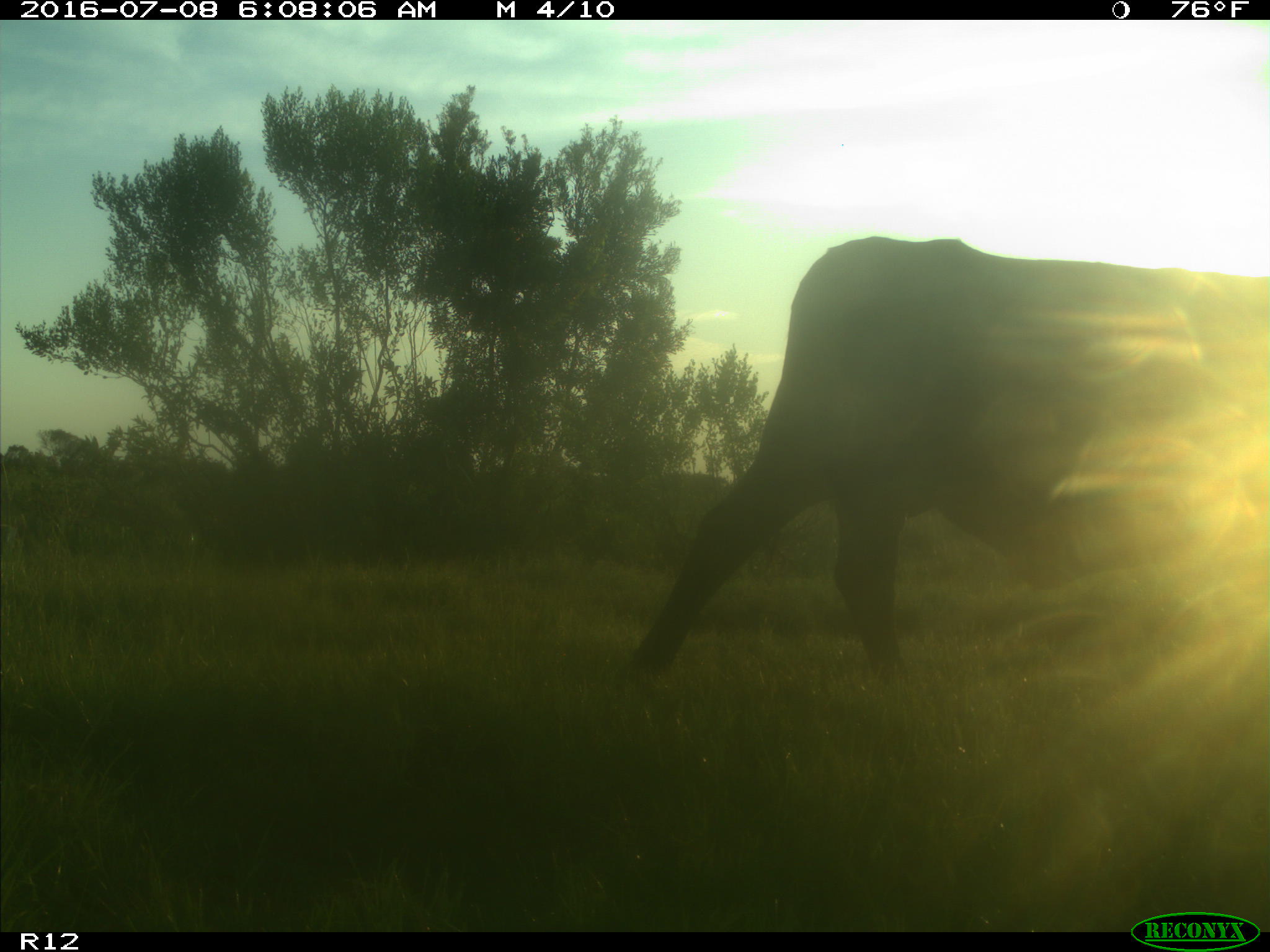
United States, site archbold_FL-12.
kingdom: Animalia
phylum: Chordata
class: Mammalia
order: Artiodactyla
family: Bovidae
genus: Bos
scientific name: Bos taurus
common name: domestic cow